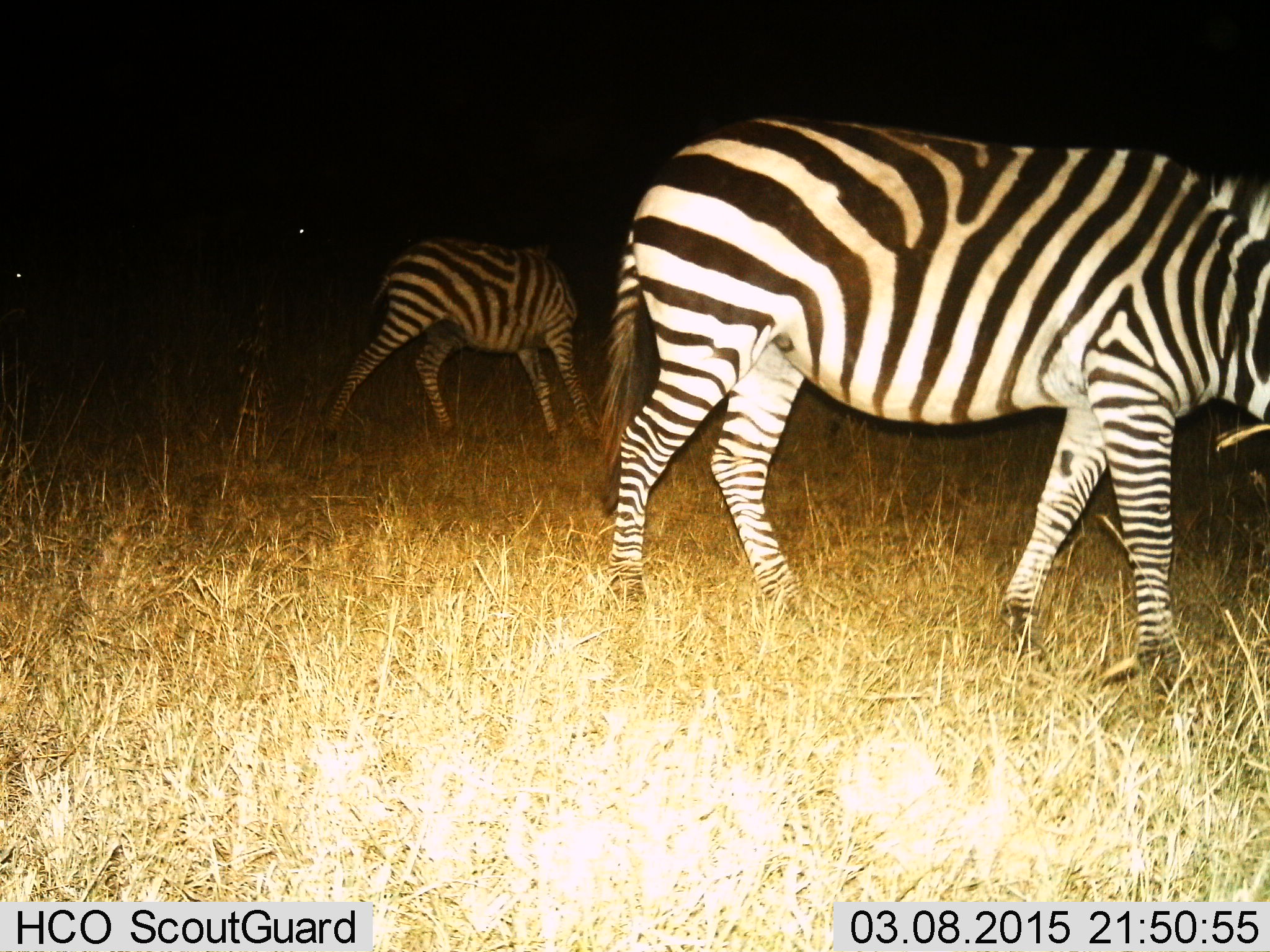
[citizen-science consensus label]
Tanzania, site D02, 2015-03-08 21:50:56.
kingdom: Animalia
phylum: Chordata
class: Mammalia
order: Perissodactyla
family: Equidae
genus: Equus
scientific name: Equus quagga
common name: plains zebra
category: zebra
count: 2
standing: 50%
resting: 10%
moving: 40%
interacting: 0%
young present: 10%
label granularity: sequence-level